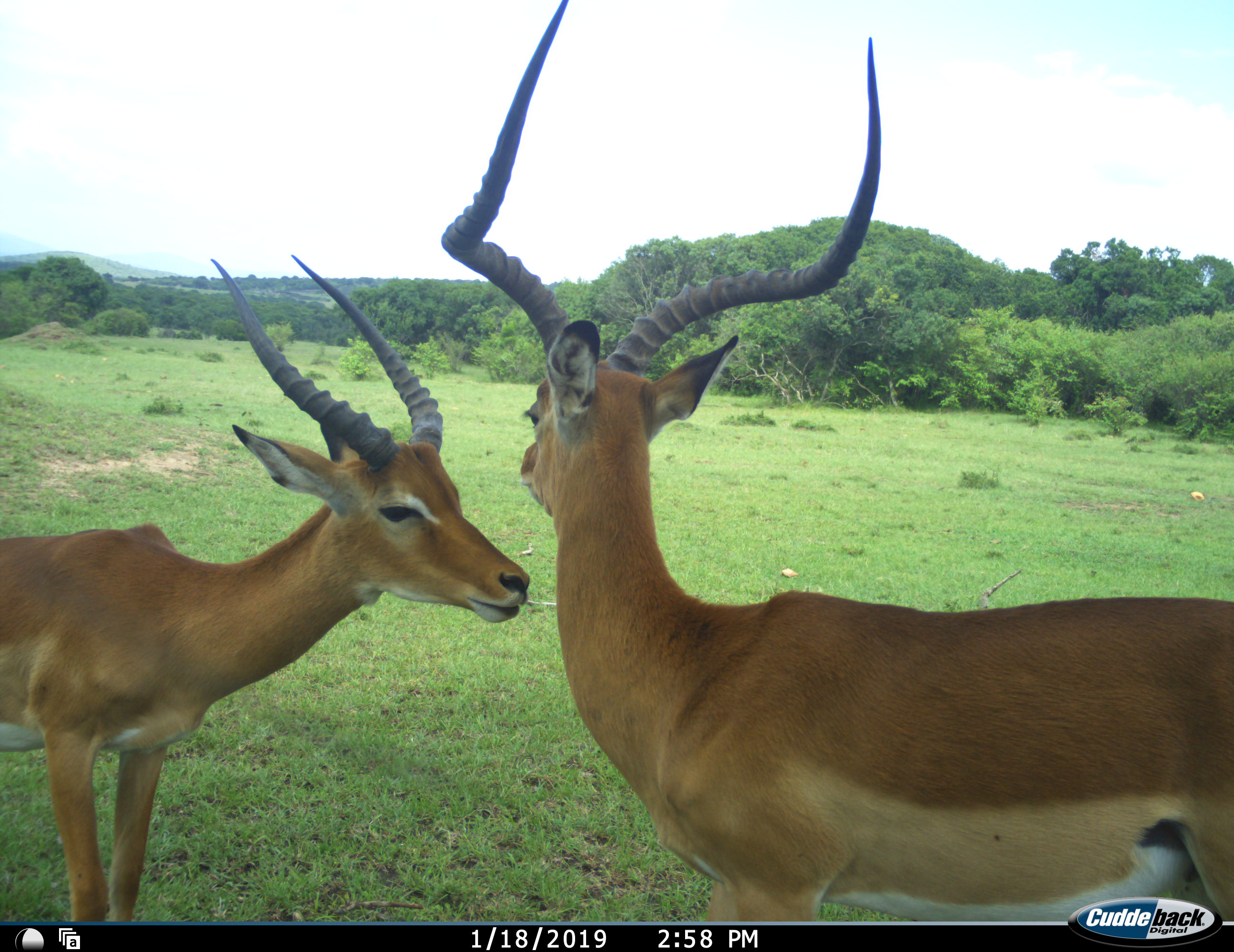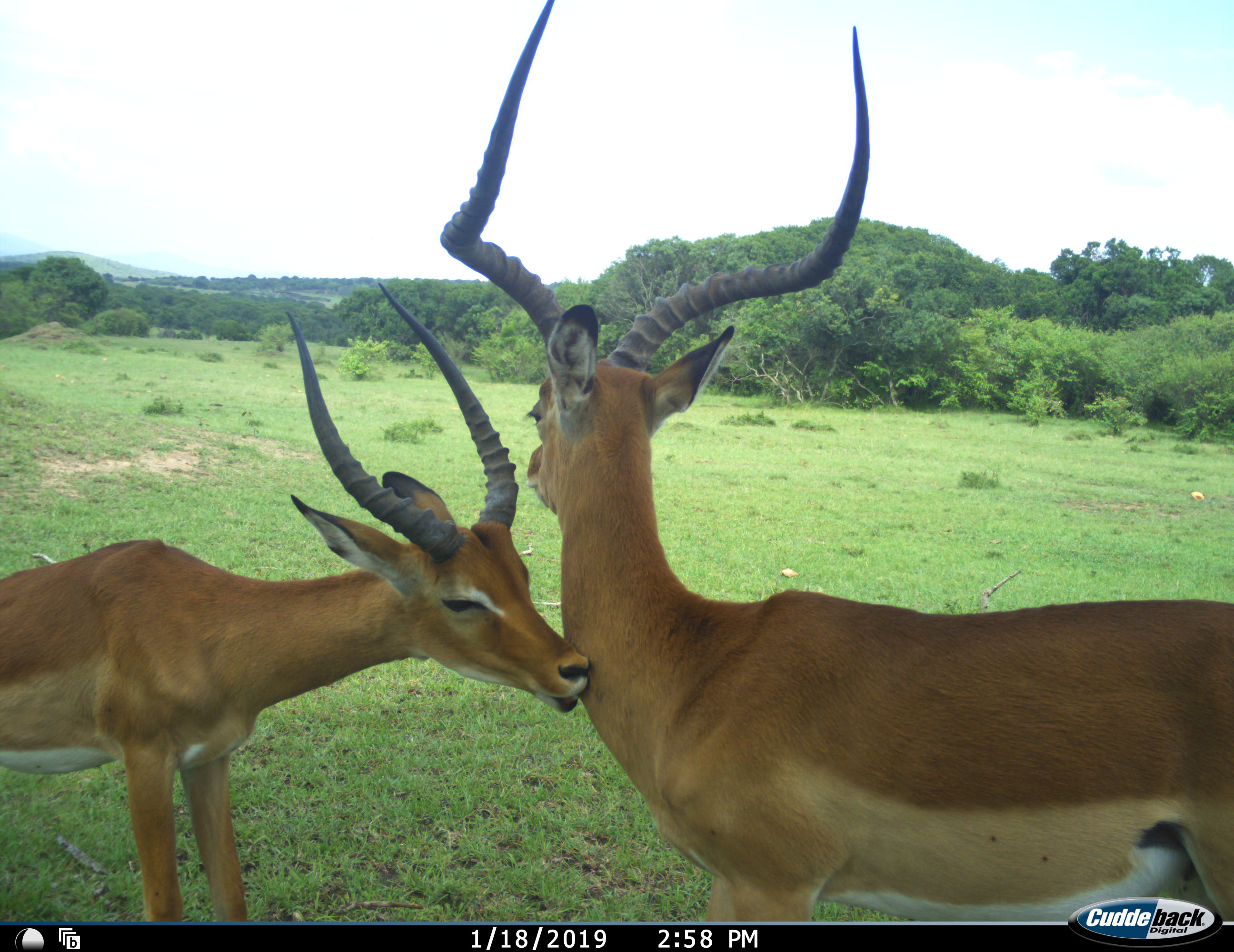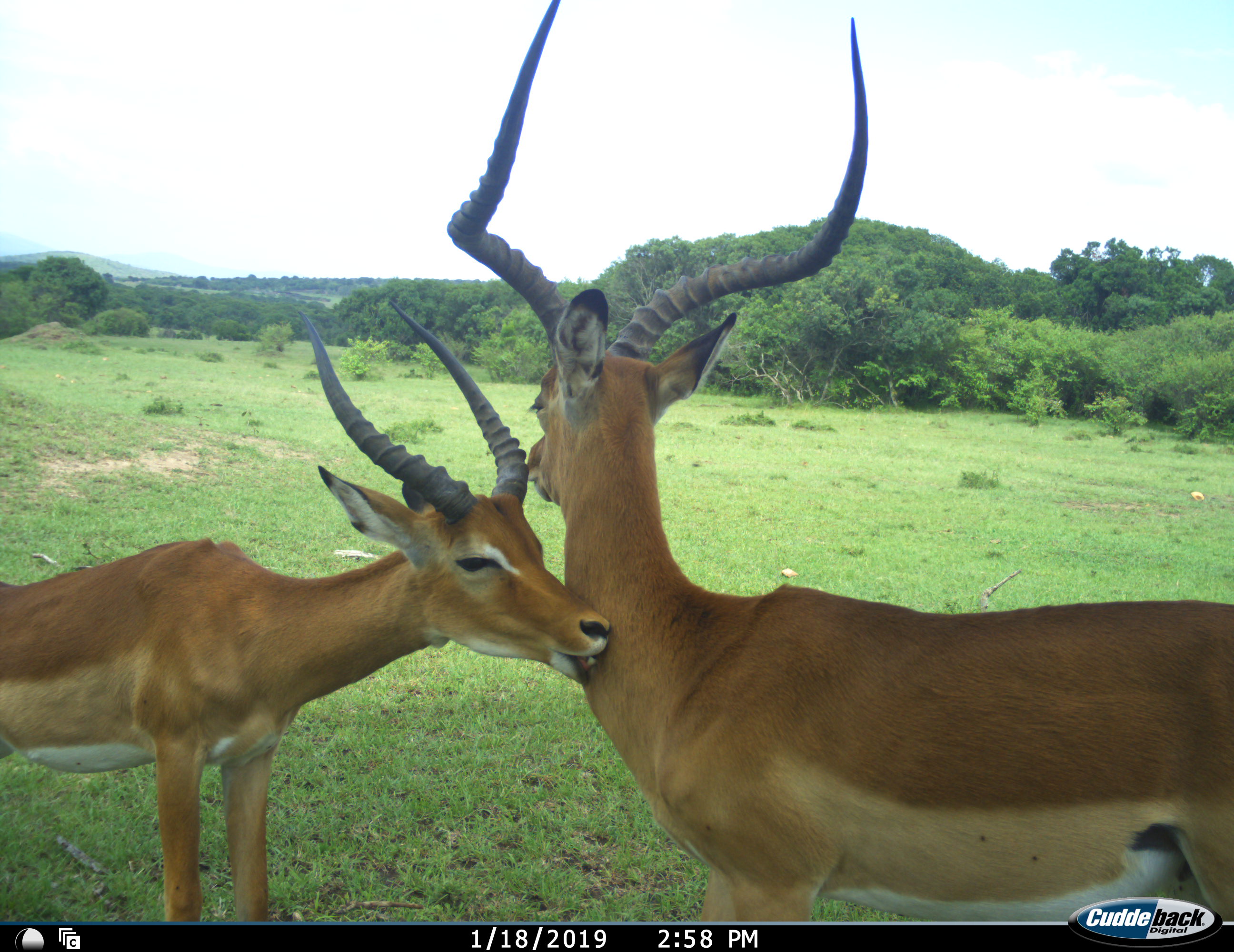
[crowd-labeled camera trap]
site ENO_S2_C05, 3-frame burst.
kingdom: Animalia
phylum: Chordata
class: Mammalia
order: Artiodactyla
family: Bovidae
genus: Aepyceros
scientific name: Aepyceros melampus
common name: impala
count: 2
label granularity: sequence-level